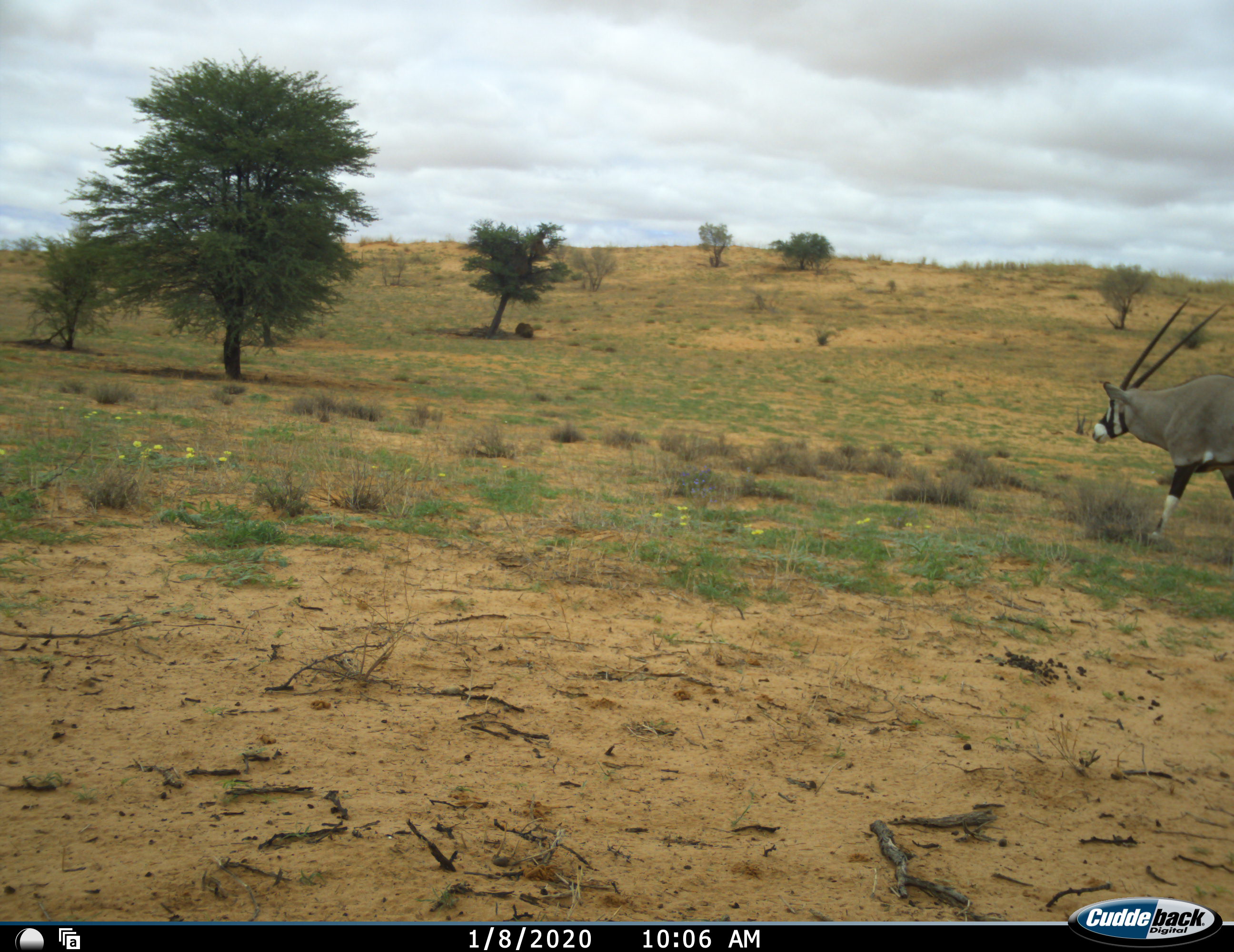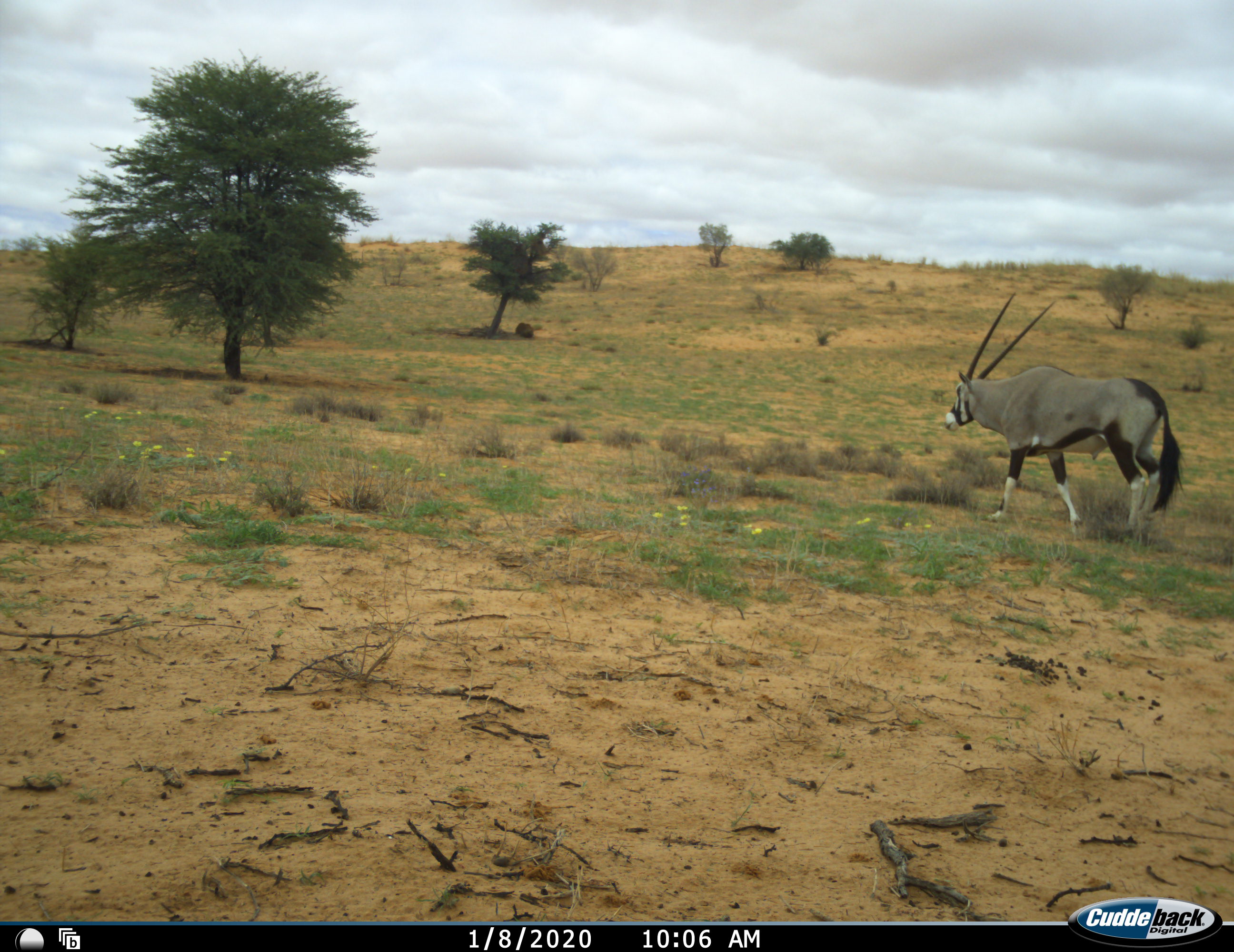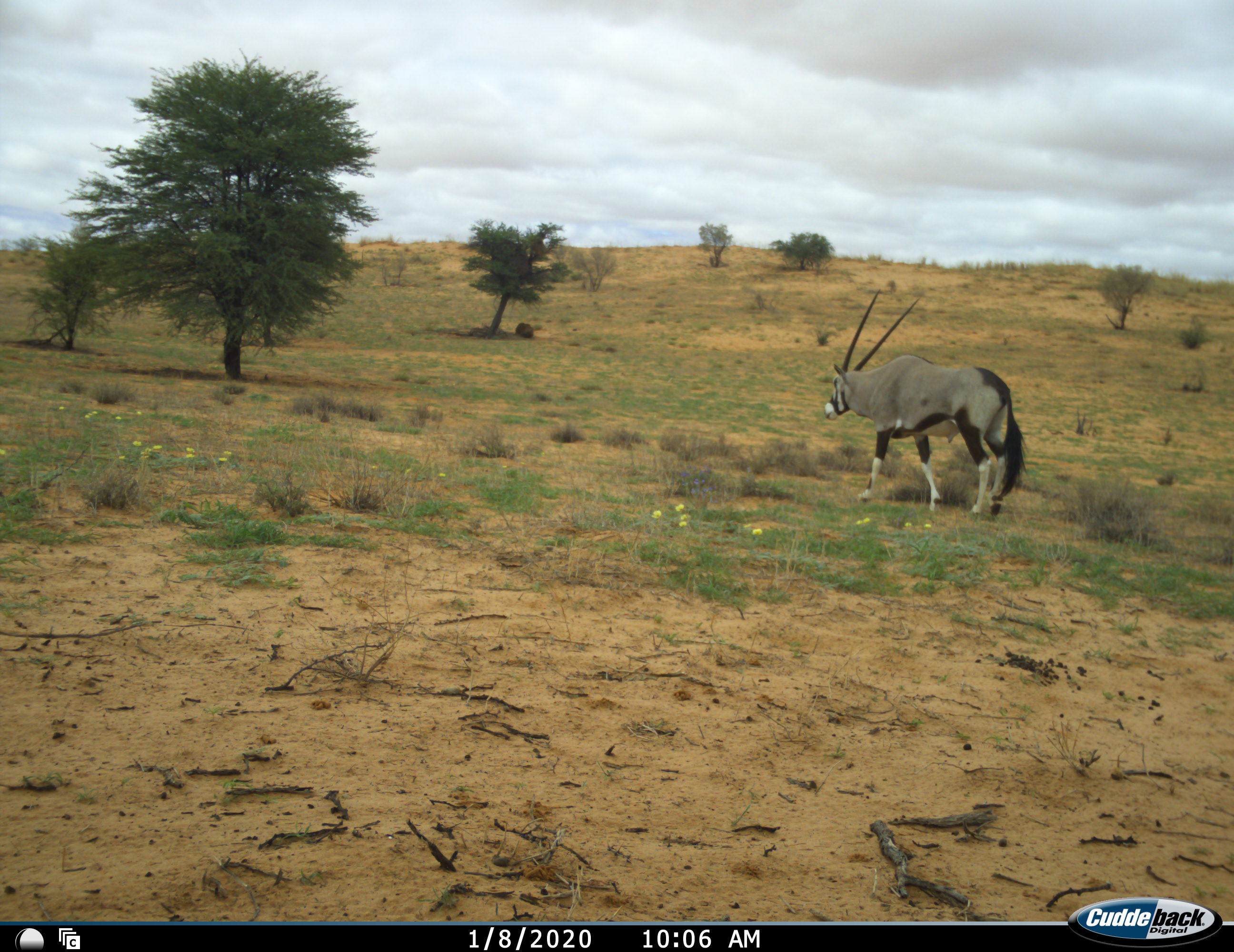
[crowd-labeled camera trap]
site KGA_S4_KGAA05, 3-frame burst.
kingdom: Animalia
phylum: Chordata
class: Mammalia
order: Artiodactyla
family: Bovidae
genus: Oryx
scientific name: Oryx gazella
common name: gemsbok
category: oryx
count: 1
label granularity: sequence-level